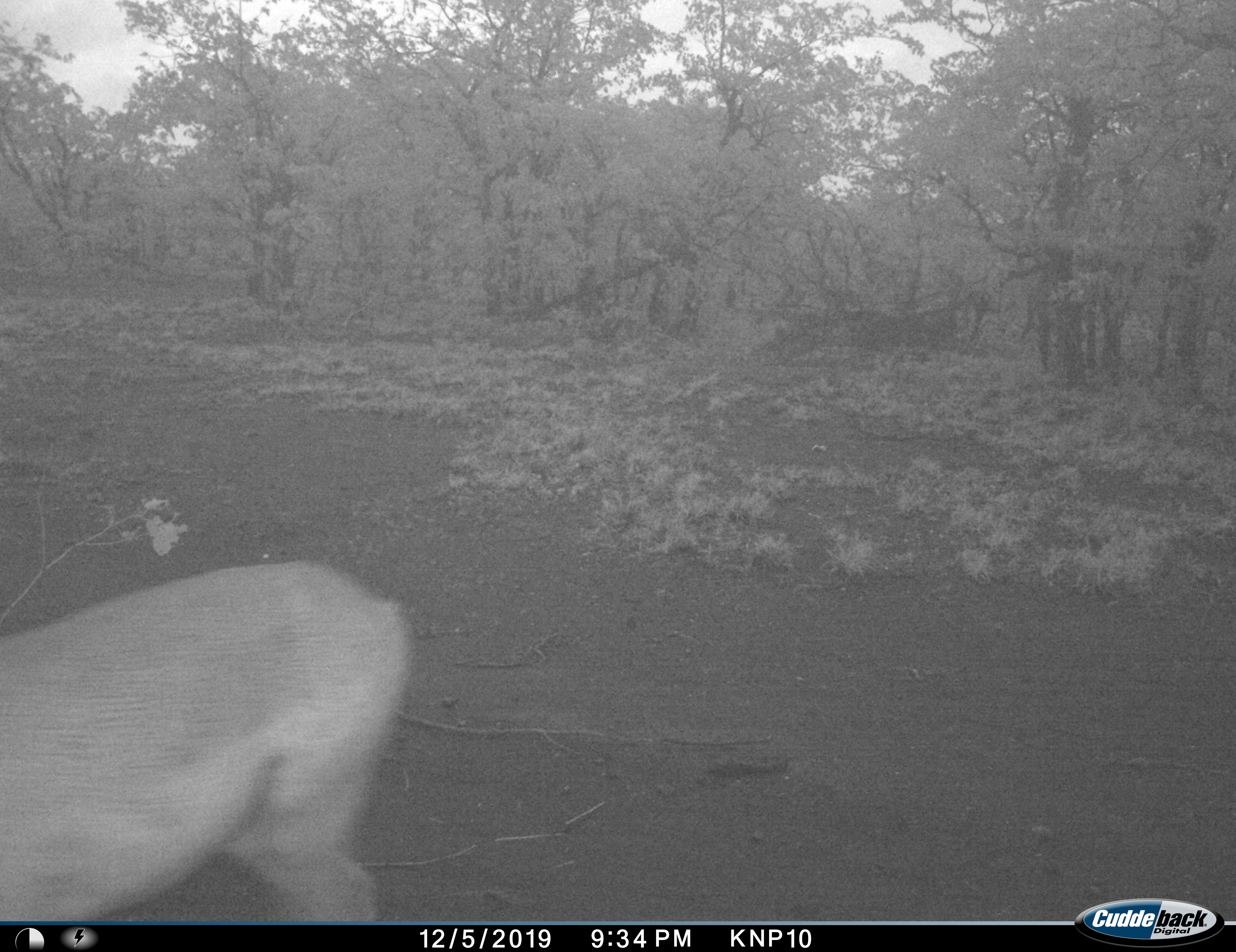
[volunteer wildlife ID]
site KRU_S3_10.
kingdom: Animalia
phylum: Chordata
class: Mammalia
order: Artiodactyla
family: Bovidae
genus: Aepyceros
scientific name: Aepyceros melampus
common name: impala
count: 1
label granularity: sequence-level